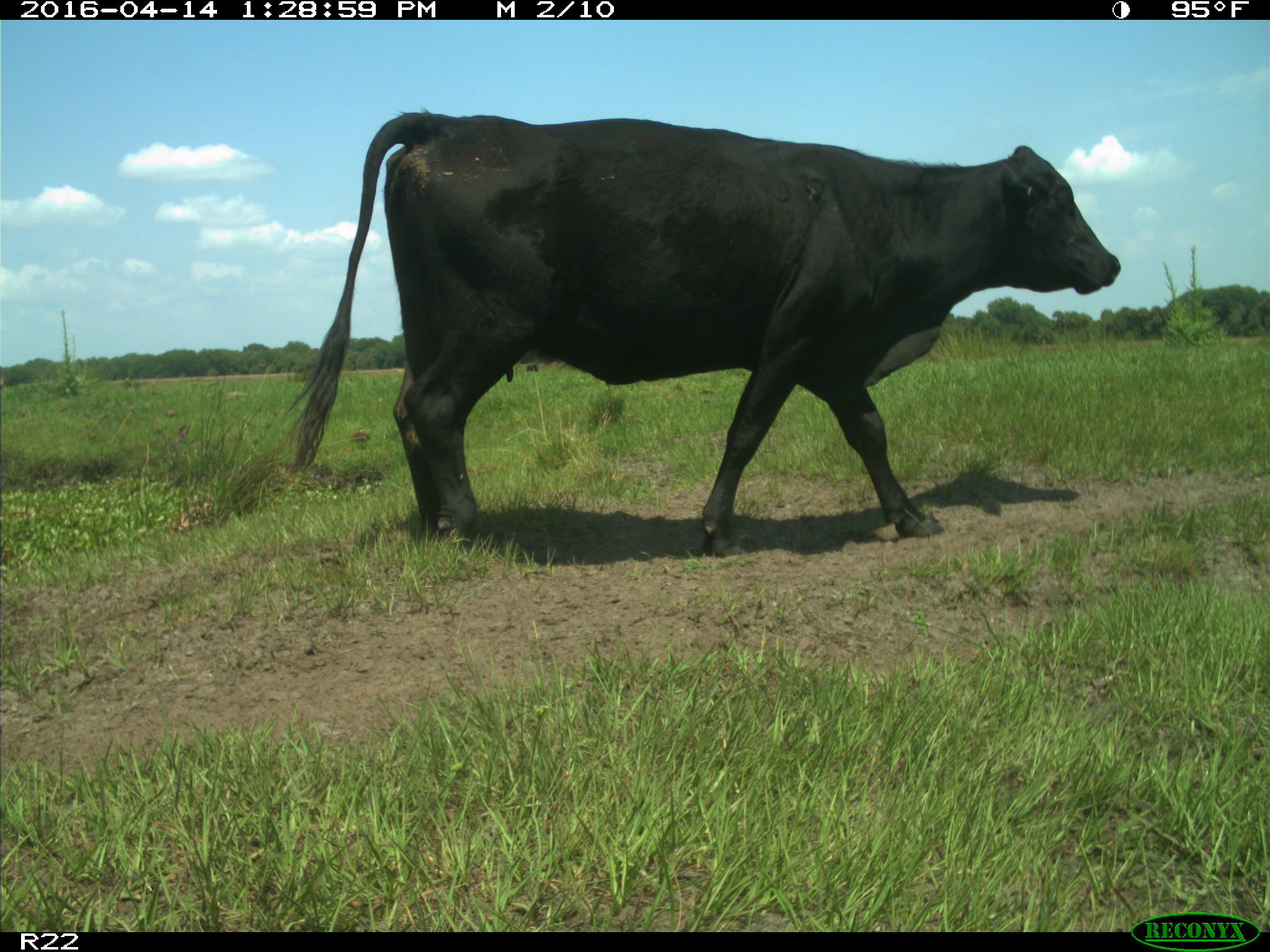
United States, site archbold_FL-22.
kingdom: Animalia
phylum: Chordata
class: Mammalia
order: Artiodactyla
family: Bovidae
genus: Bos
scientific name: Bos taurus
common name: domestic cow